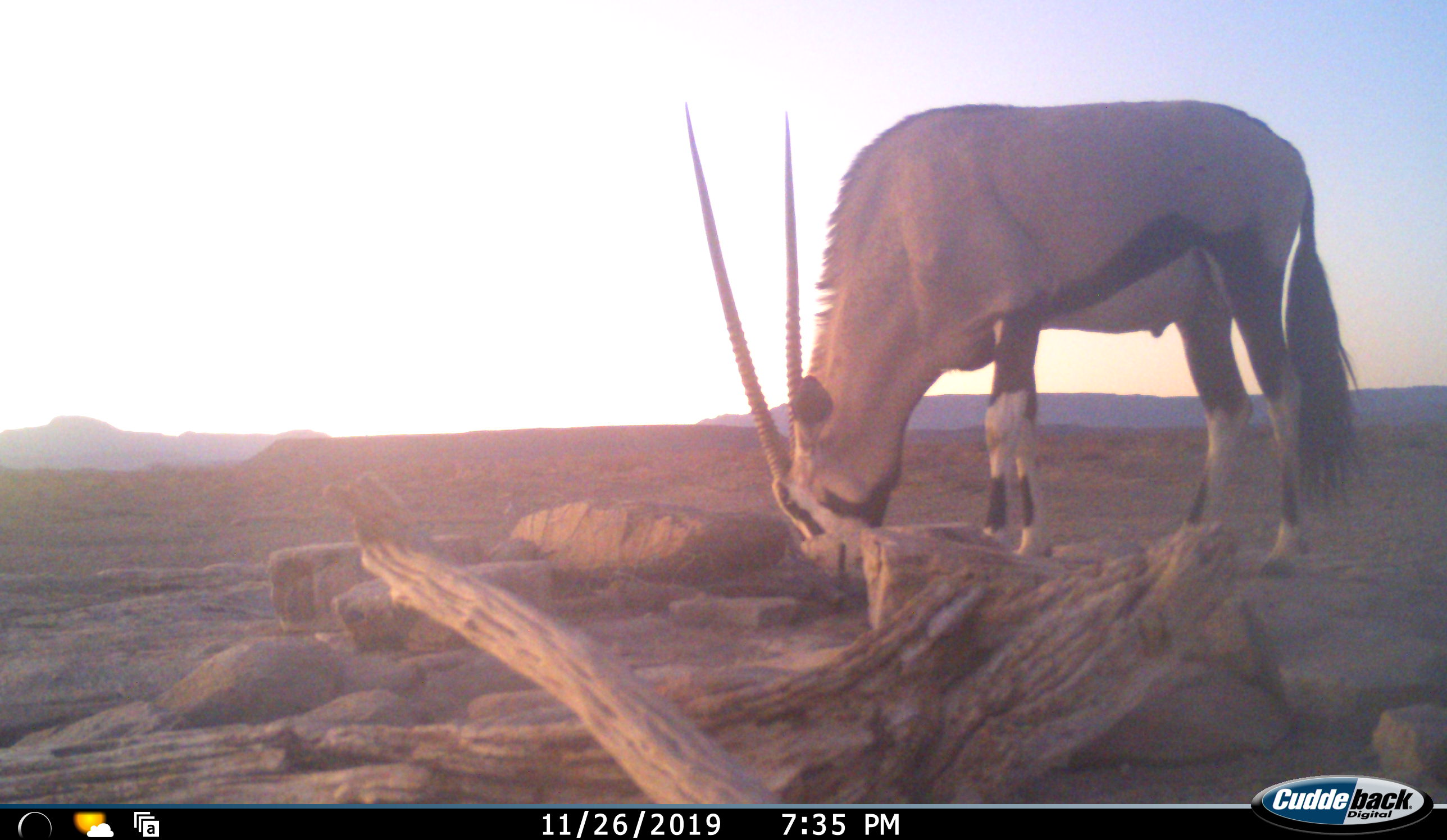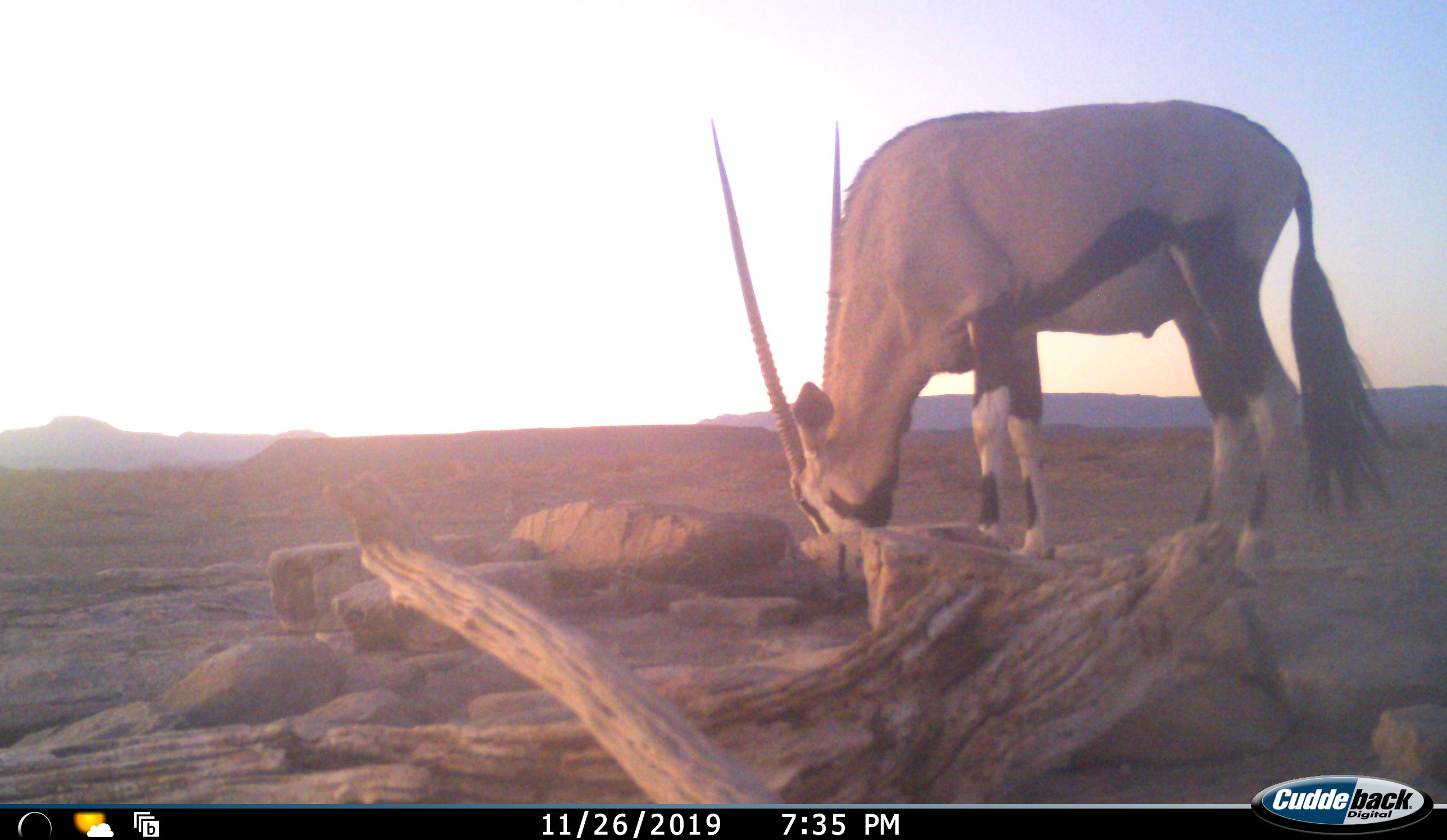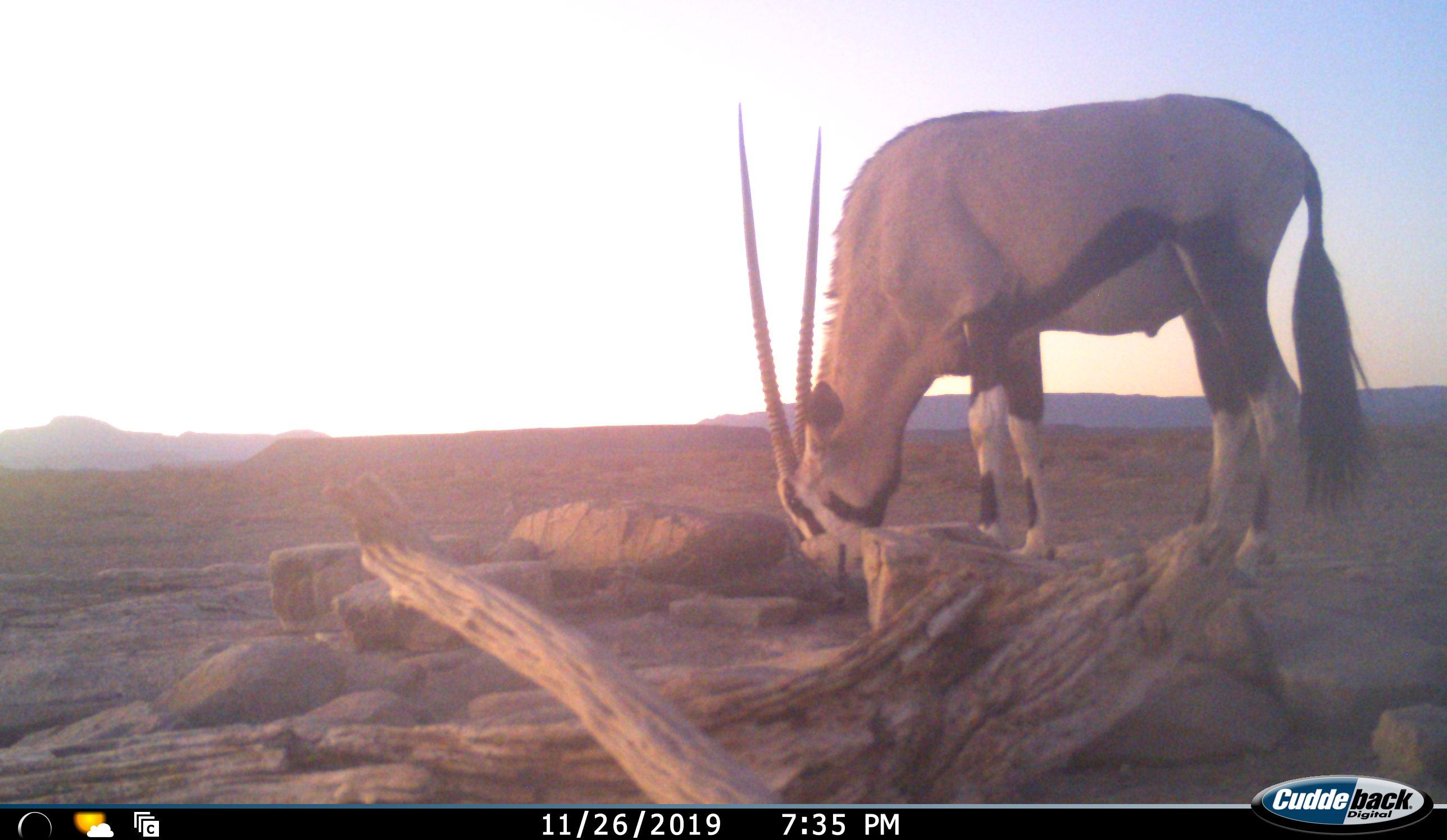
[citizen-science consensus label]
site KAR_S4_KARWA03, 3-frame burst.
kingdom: Animalia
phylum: Chordata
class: Mammalia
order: Artiodactyla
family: Bovidae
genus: Oryx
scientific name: Oryx gazella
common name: gemsbok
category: oryx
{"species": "oryx (gemsbok) (Oryx gazella)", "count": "1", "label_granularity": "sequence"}